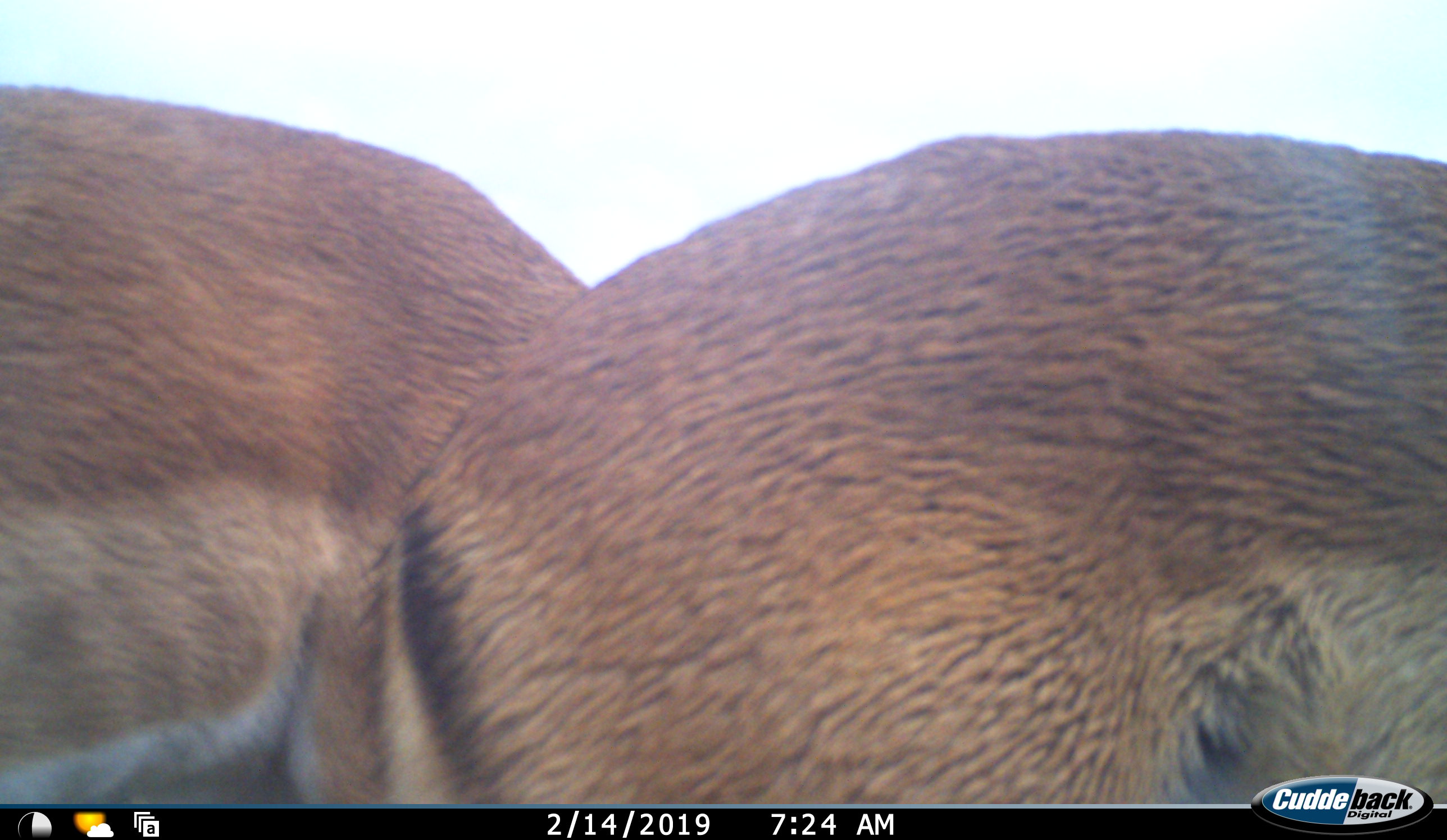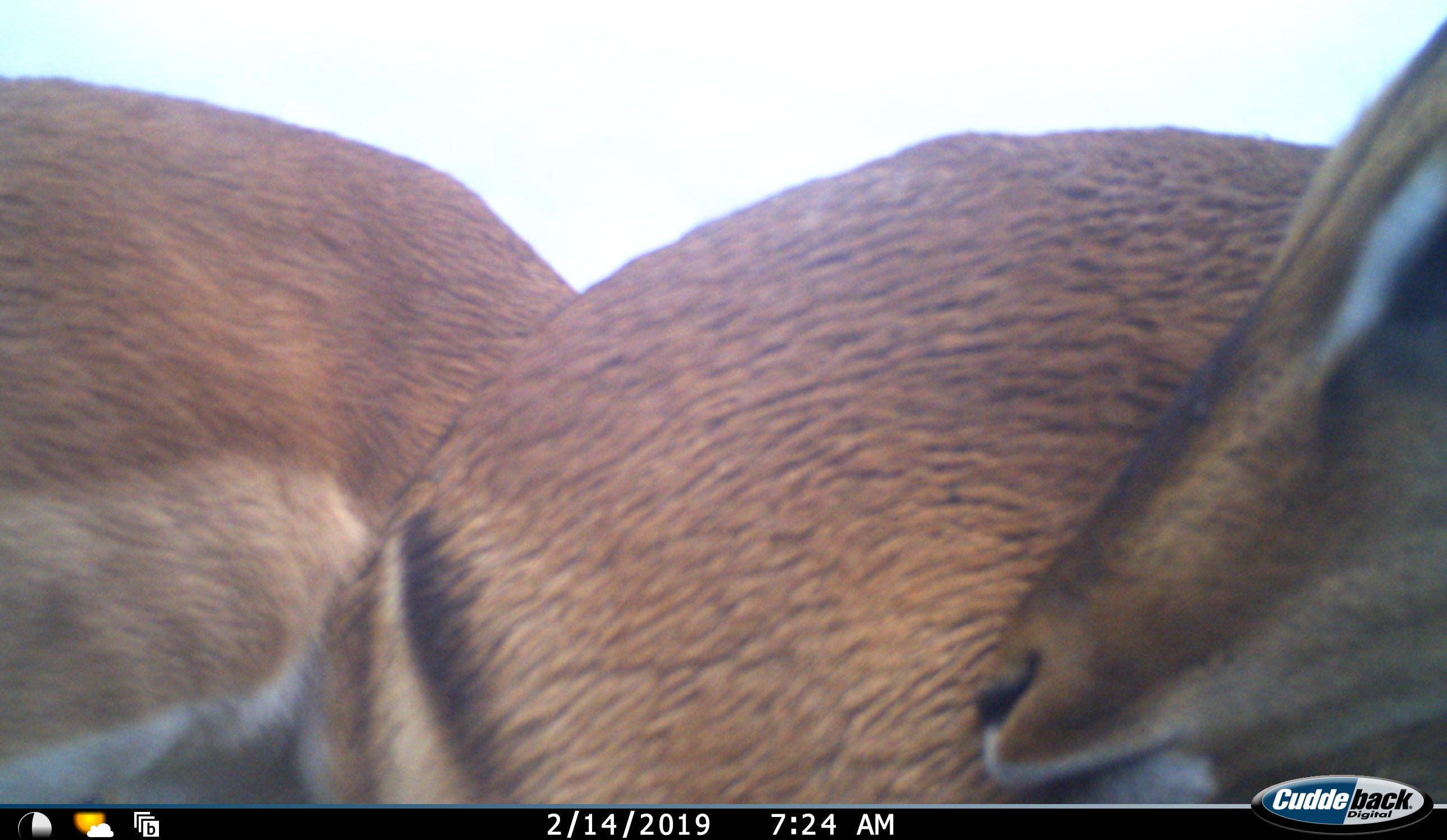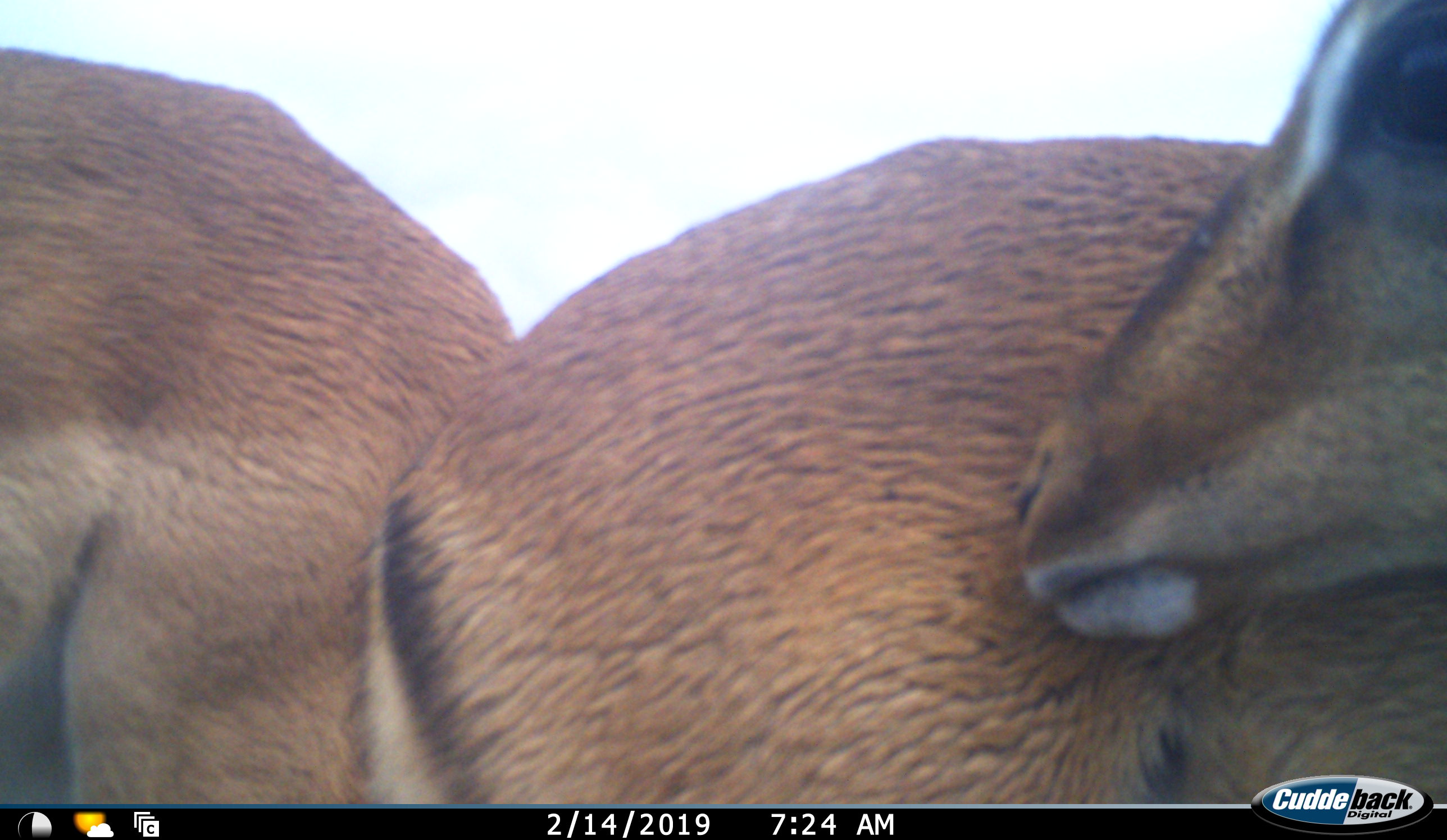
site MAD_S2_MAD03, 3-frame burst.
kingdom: Animalia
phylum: Chordata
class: Mammalia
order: Artiodactyla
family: Bovidae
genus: Aepyceros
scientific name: Aepyceros melampus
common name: impala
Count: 2.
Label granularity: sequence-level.